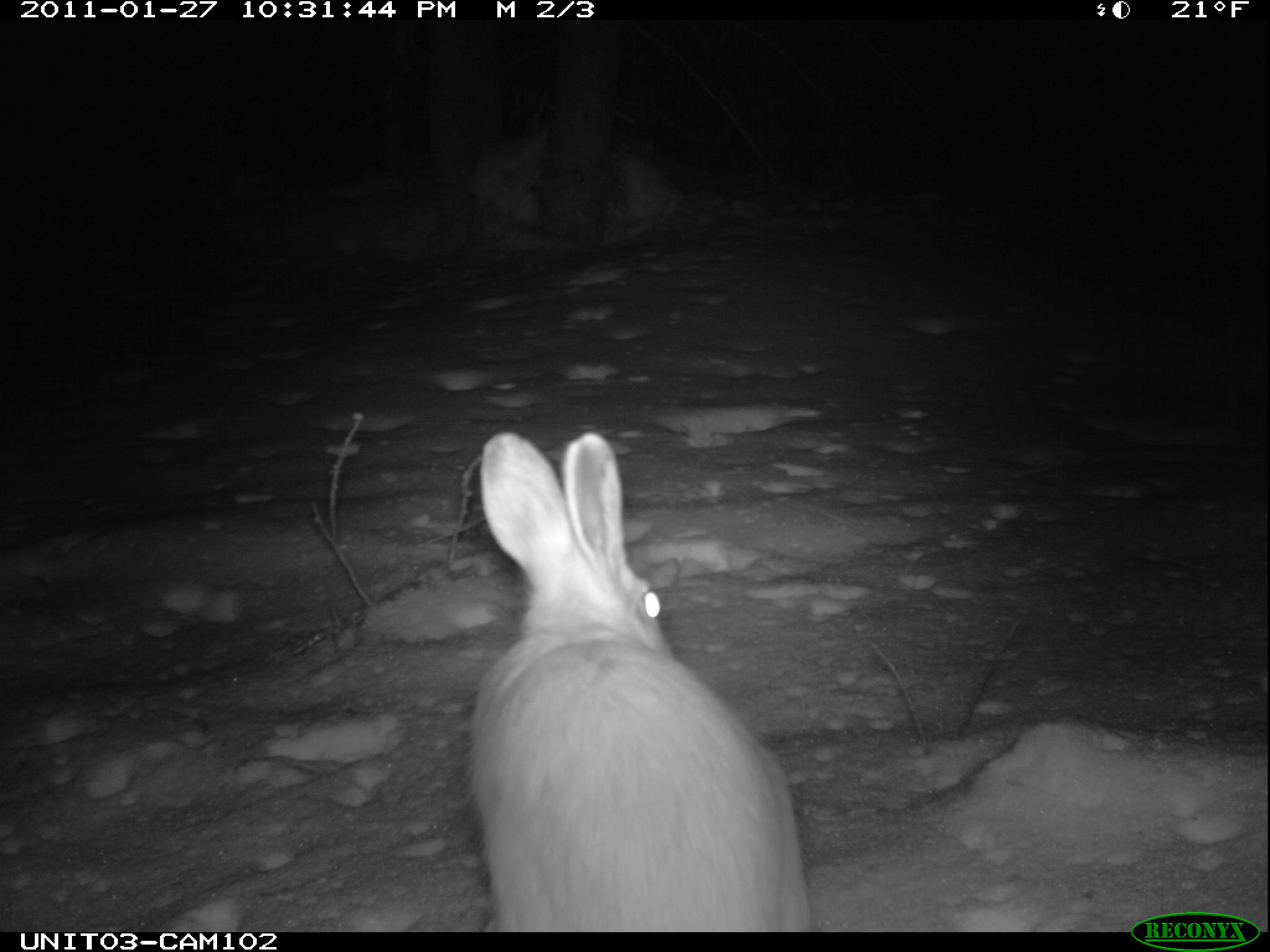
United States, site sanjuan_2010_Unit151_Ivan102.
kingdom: Animalia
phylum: Chordata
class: Mammalia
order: Lagomorpha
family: Leporidae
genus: Lepus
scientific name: Lepus americanus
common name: snowshoe hare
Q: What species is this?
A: Lepus americanus (snowshoe hare).